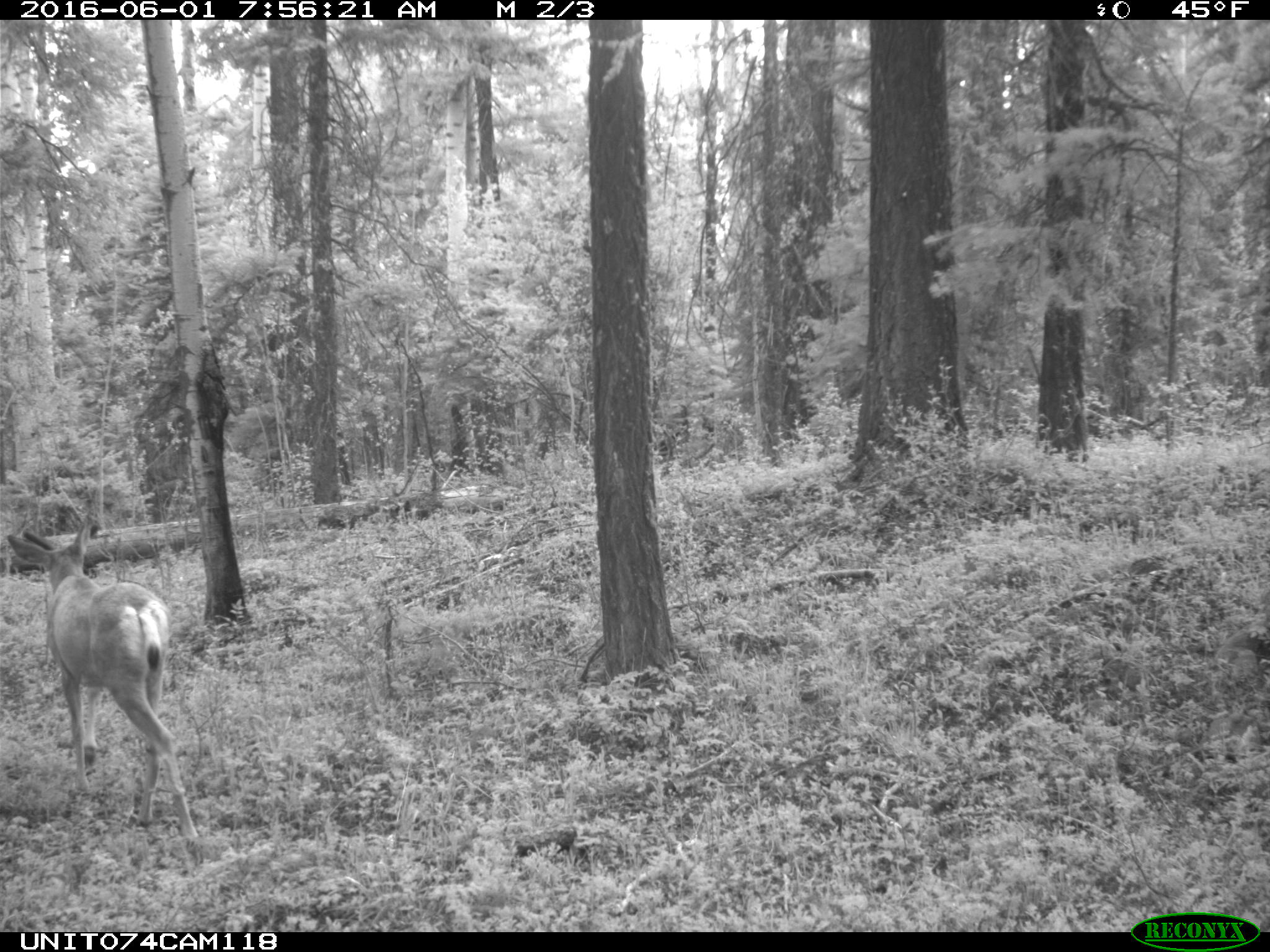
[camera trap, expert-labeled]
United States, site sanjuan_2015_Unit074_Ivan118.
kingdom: Animalia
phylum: Chordata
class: Mammalia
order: Artiodactyla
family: Cervidae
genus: Odocoileus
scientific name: Odocoileus hemionus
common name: mule deer